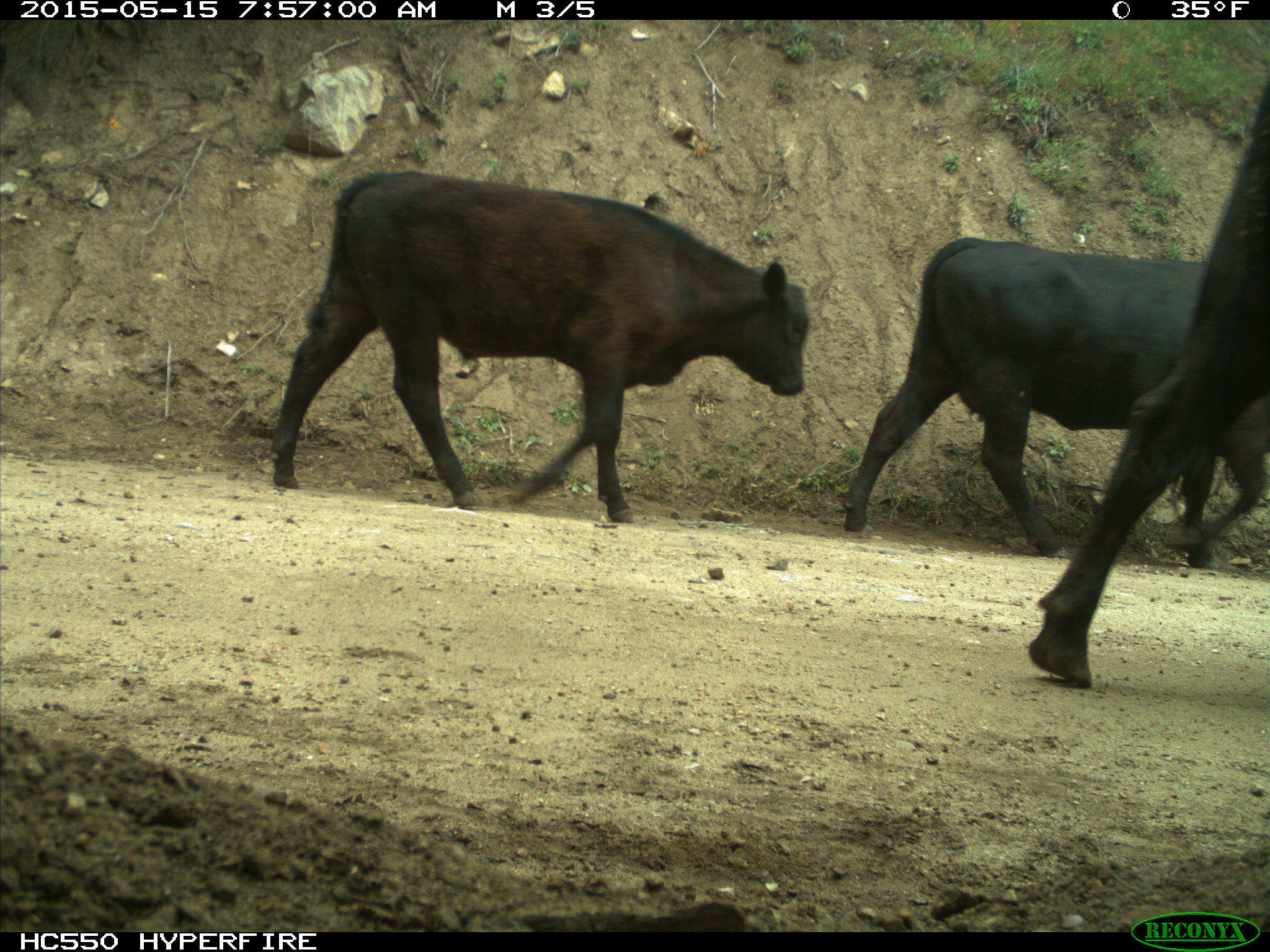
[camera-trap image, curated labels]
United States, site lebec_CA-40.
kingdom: Animalia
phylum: Chordata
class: Mammalia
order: Artiodactyla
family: Bovidae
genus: Bos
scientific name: Bos taurus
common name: domestic cow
Bos taurus (domestic cow).